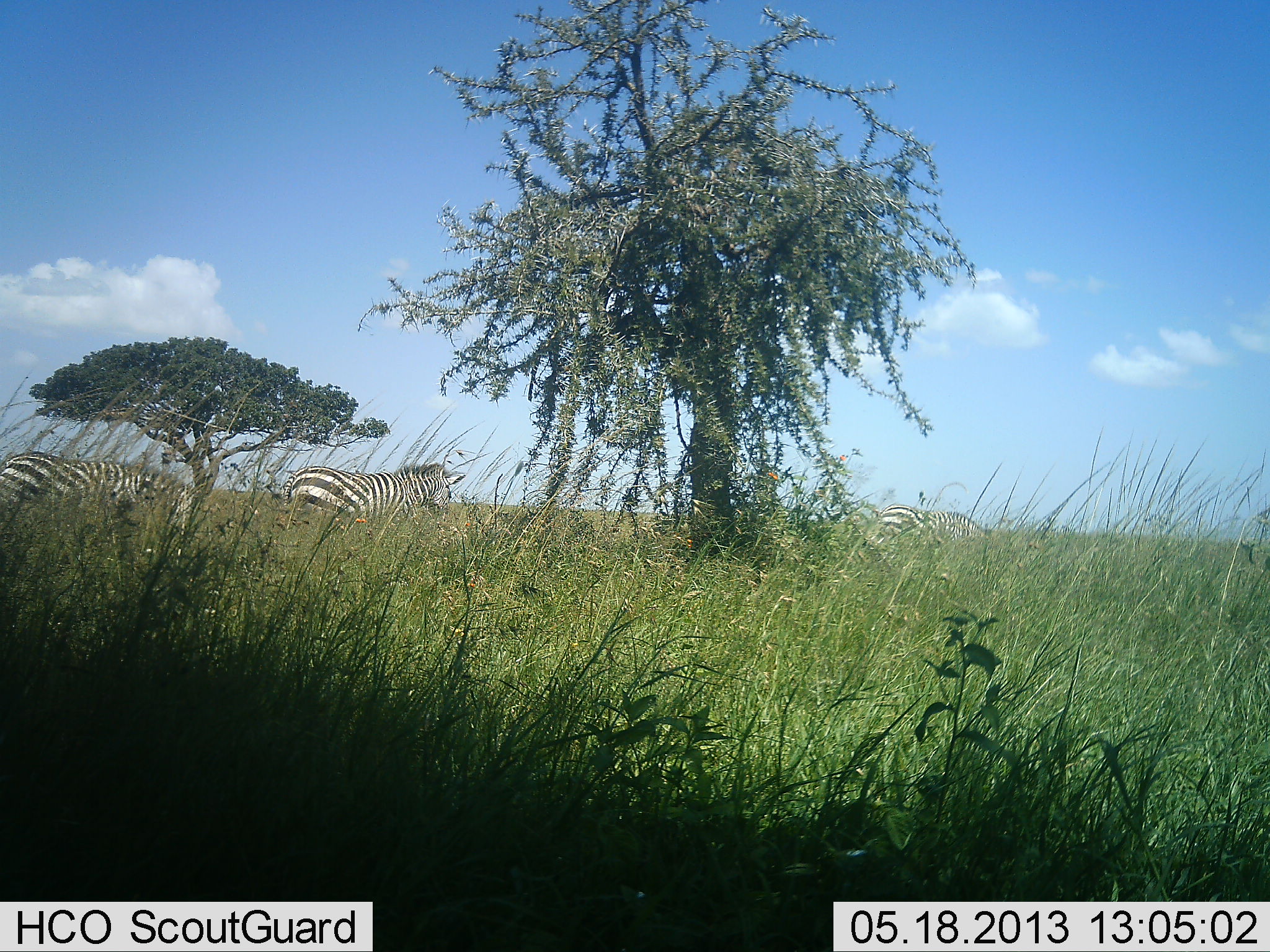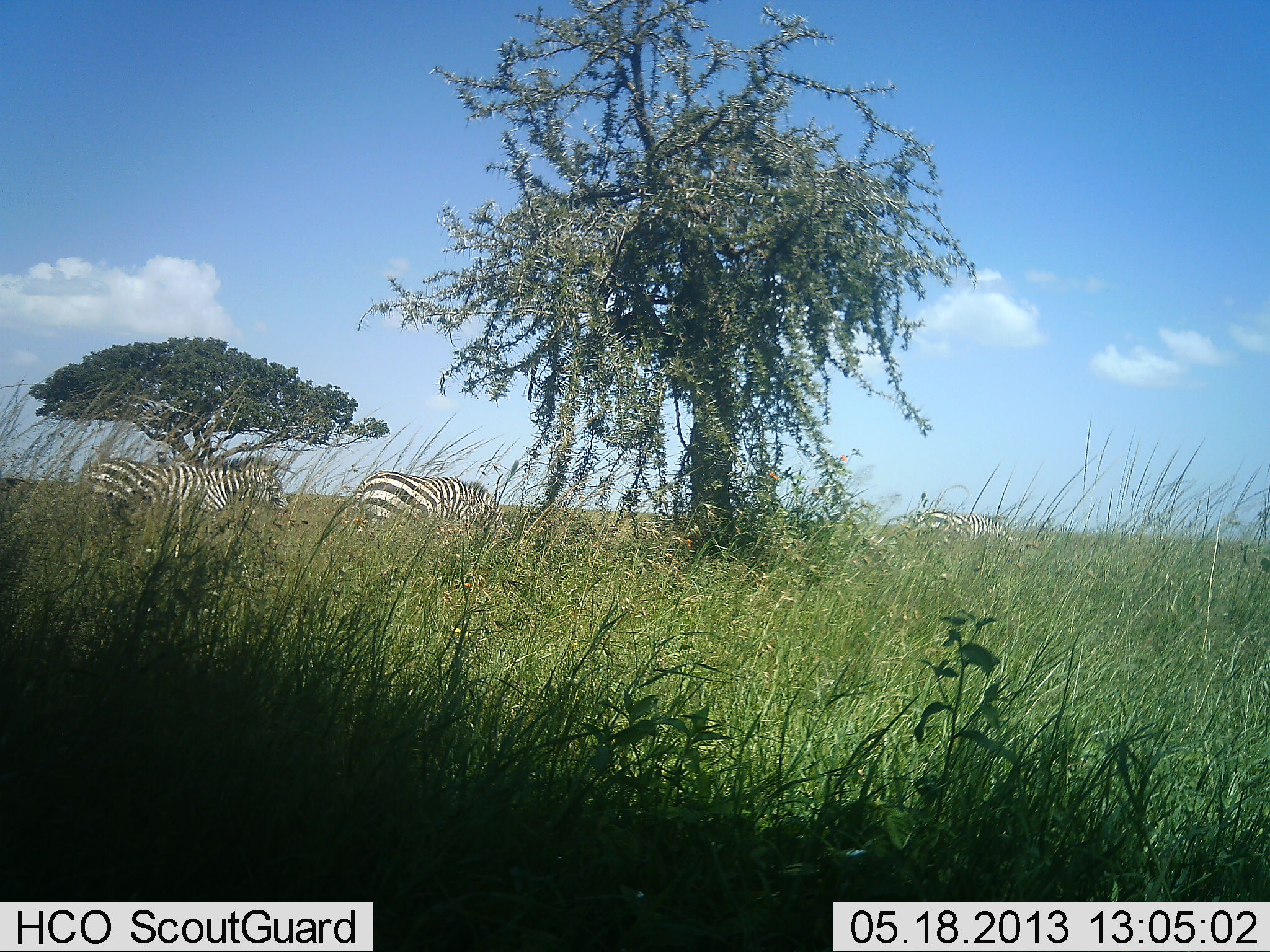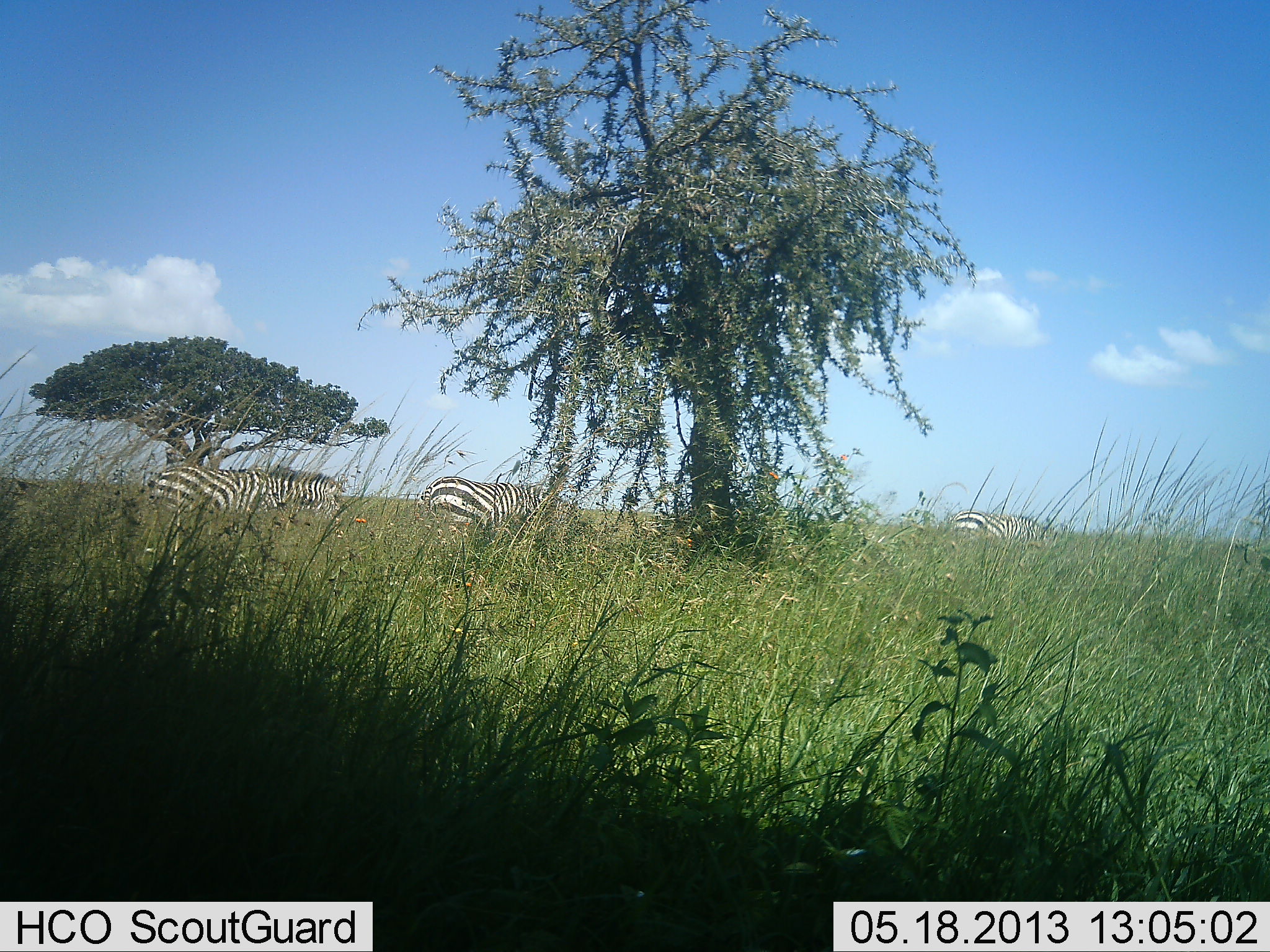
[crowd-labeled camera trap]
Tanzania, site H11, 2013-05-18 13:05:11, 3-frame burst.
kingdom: Animalia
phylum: Chordata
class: Mammalia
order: Perissodactyla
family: Equidae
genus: Equus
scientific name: Equus quagga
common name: plains zebra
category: zebra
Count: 3.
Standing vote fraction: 0%.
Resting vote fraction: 0%.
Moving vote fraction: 100%.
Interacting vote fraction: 0%.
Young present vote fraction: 0%.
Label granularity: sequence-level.